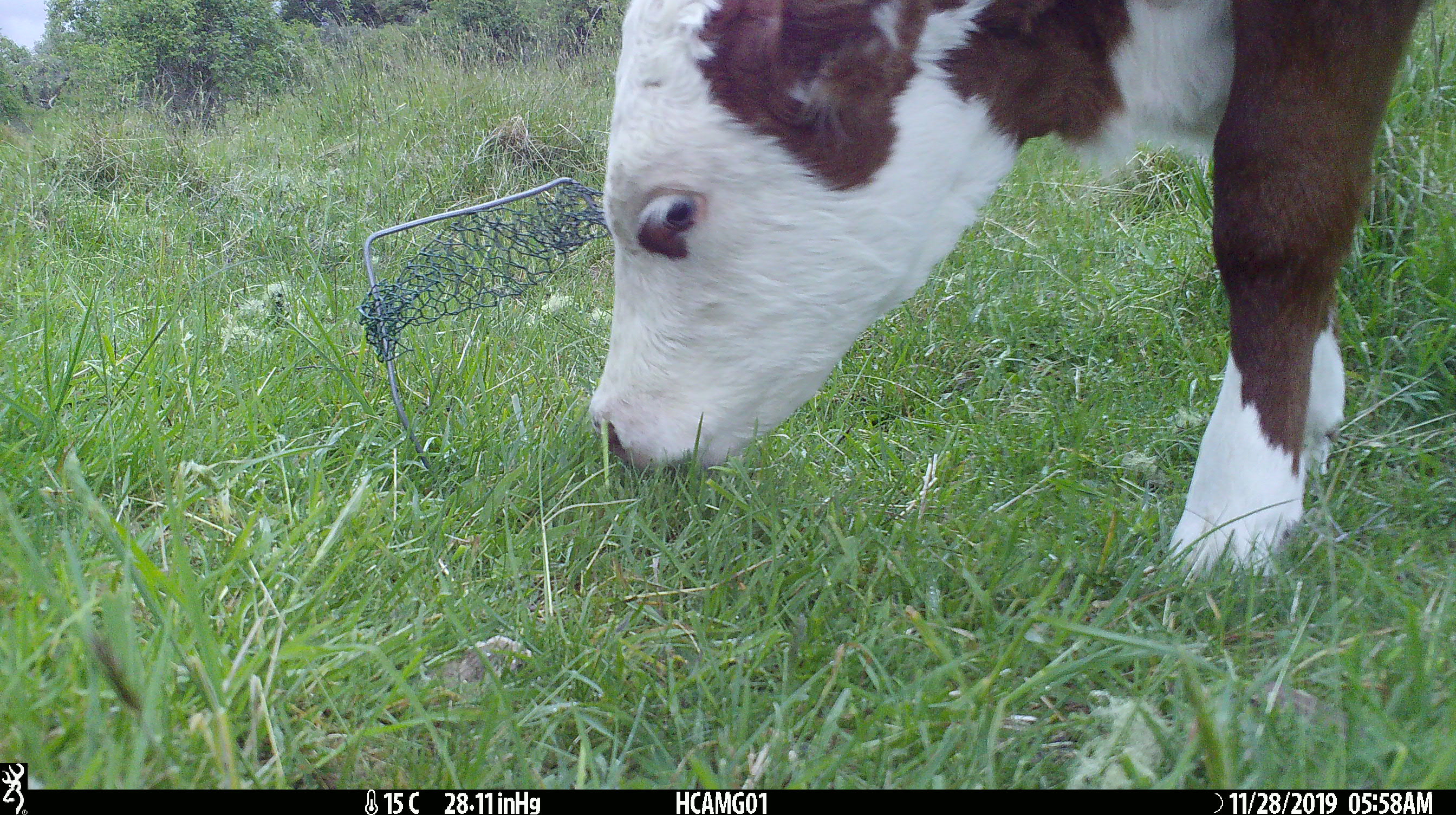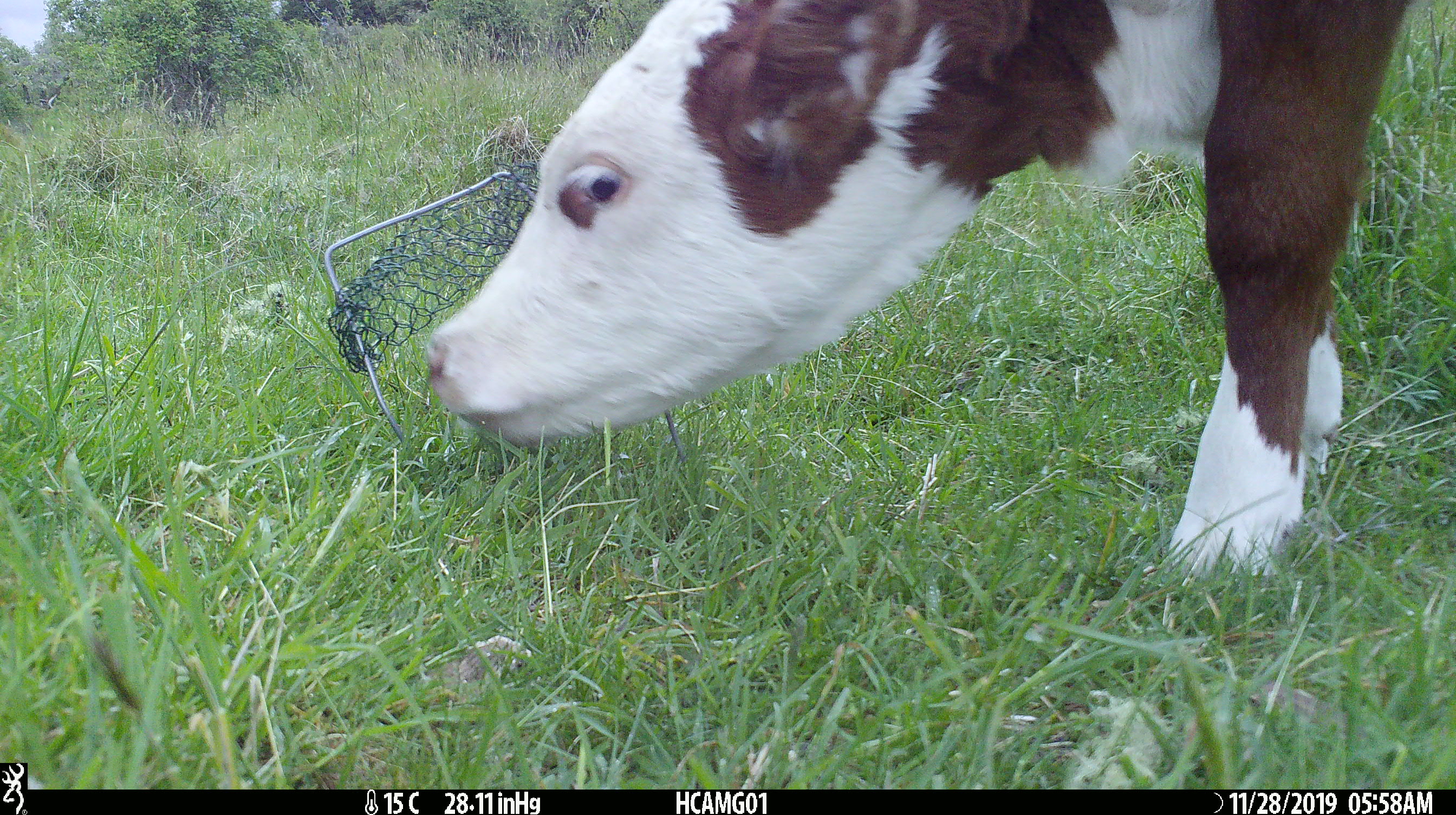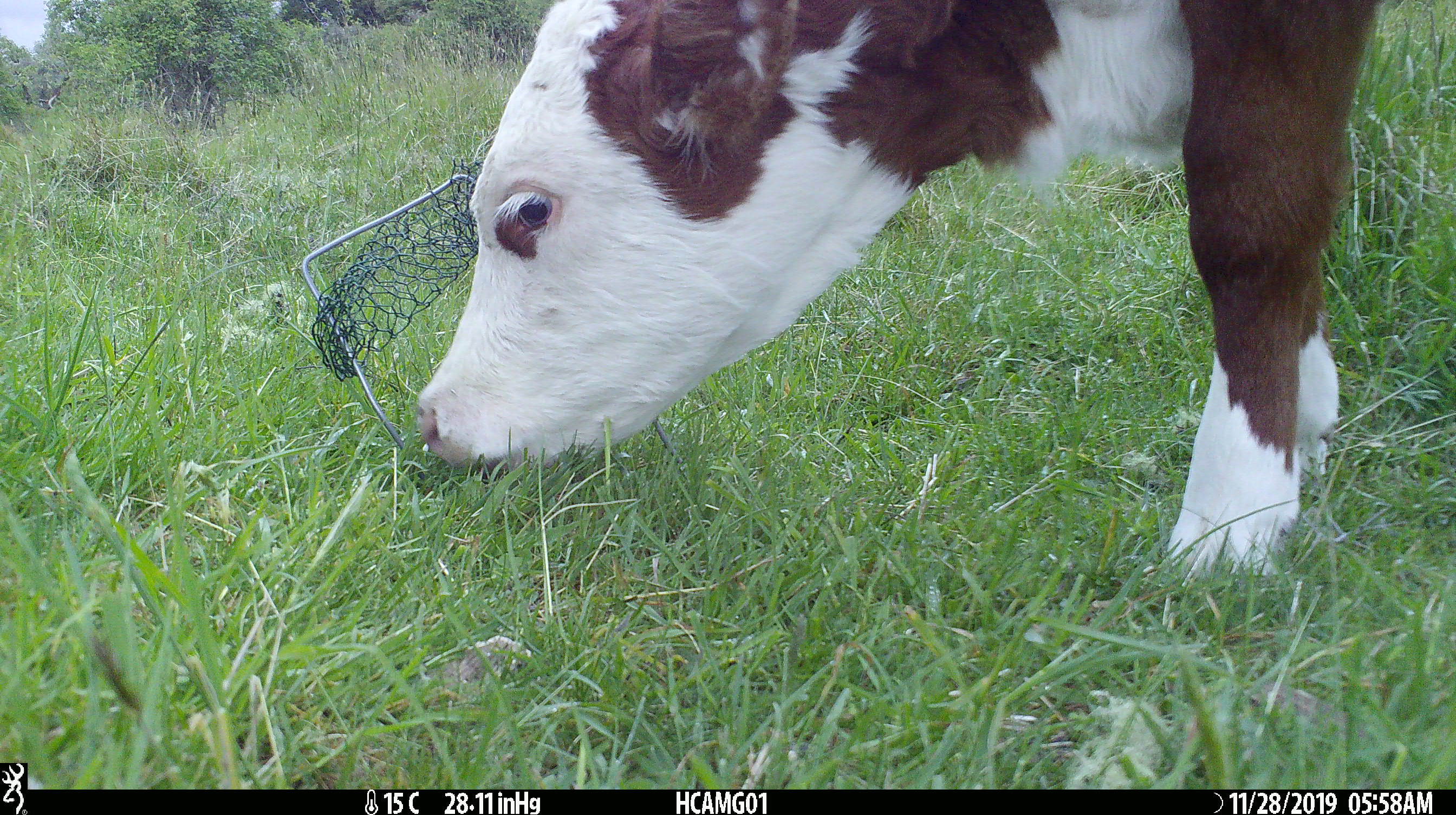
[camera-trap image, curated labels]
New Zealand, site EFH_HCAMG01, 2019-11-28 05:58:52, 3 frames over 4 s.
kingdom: Animalia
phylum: Chordata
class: Mammalia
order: Artiodactyla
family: Bovidae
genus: Bos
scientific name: Bos taurus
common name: domestic cow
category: cow